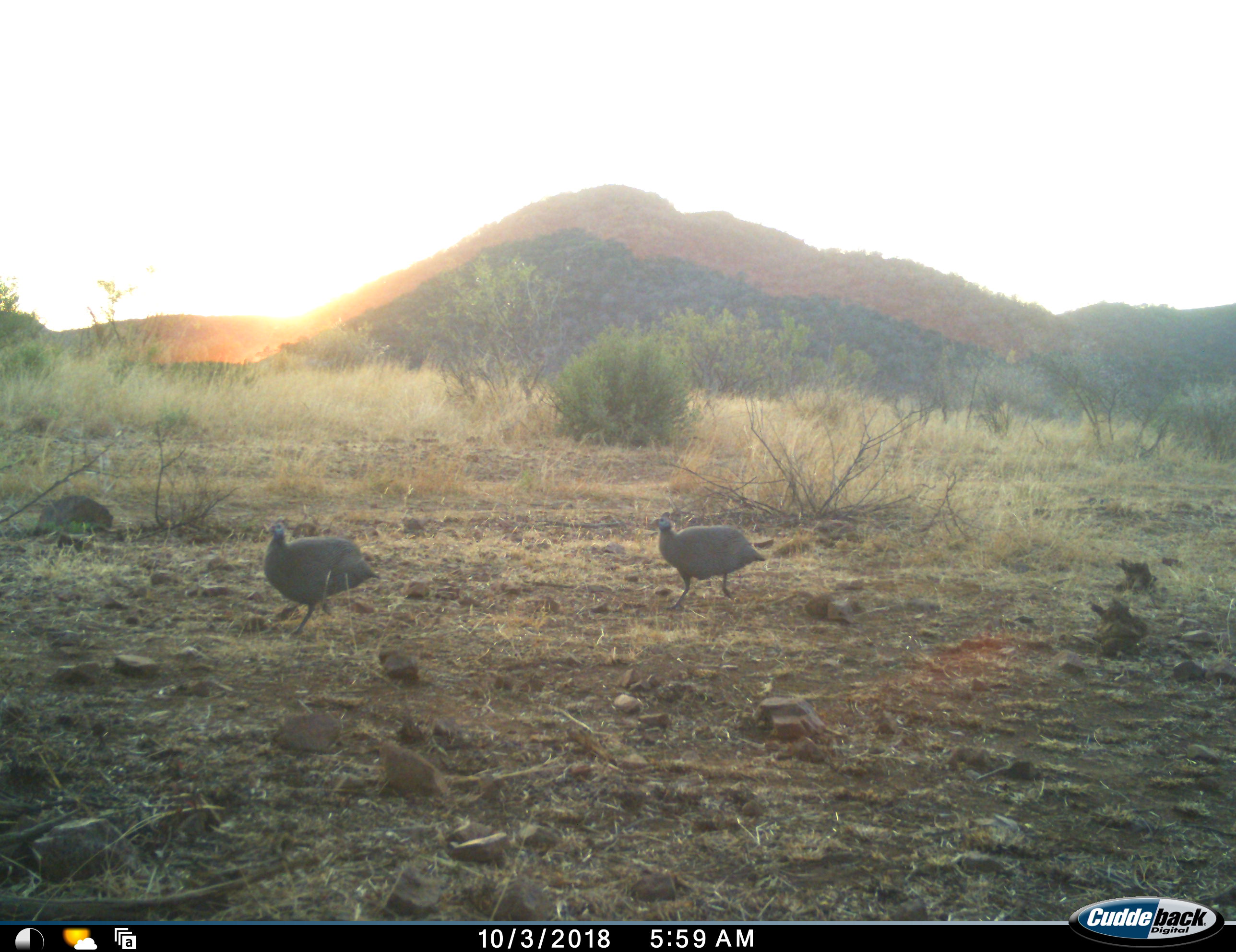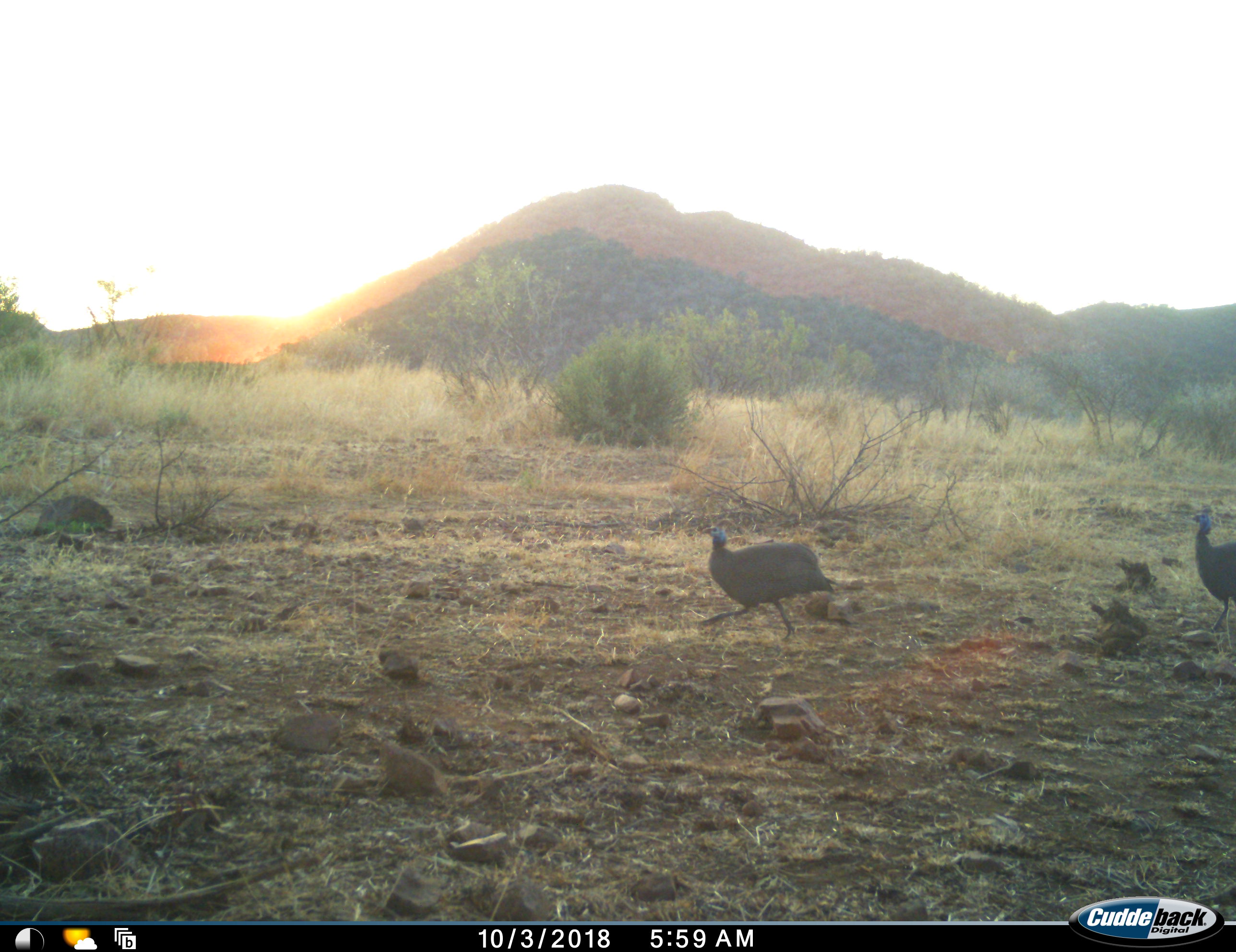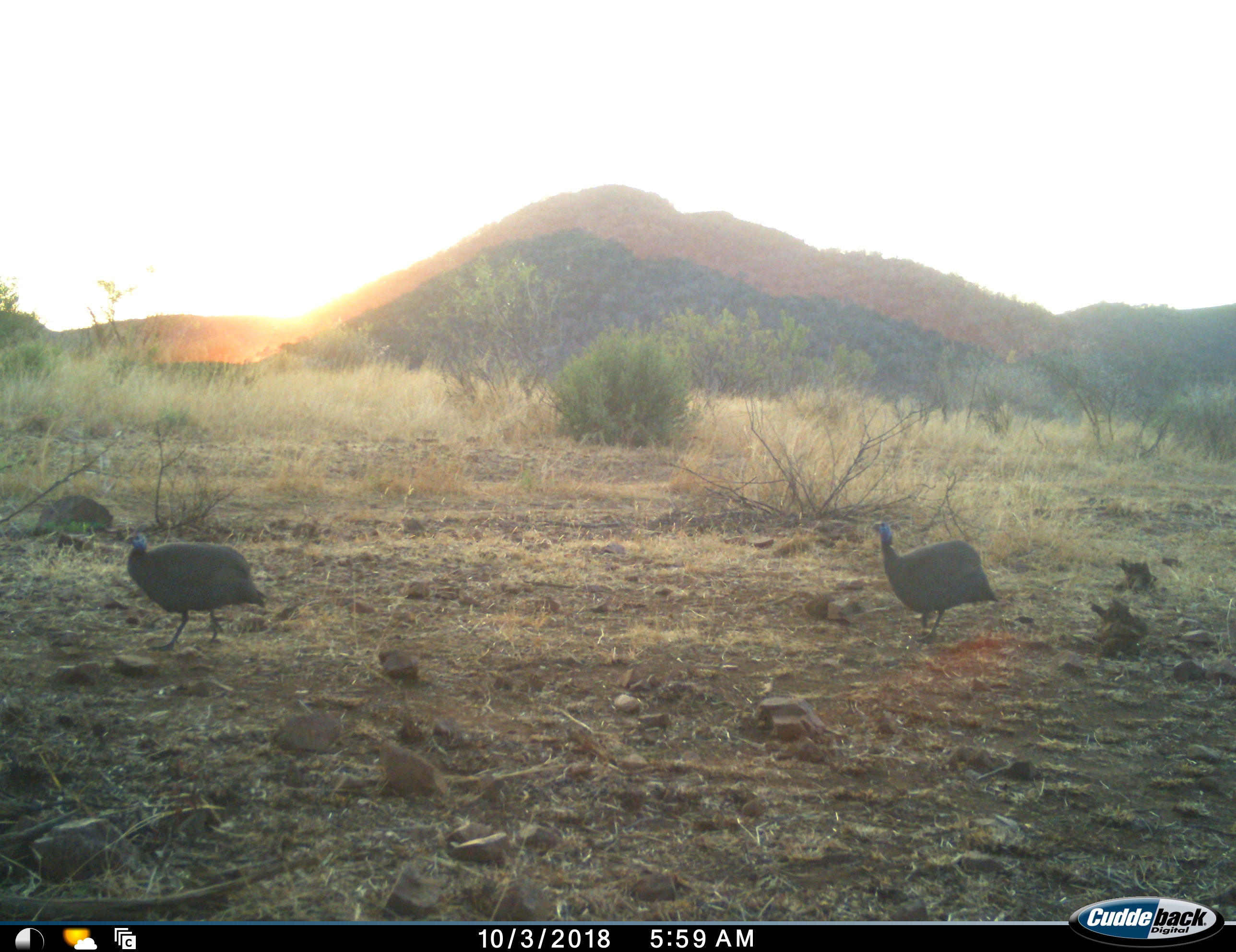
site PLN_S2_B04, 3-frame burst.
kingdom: Animalia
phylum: Chordata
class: Aves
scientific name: Aves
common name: bird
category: birdother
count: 3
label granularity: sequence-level